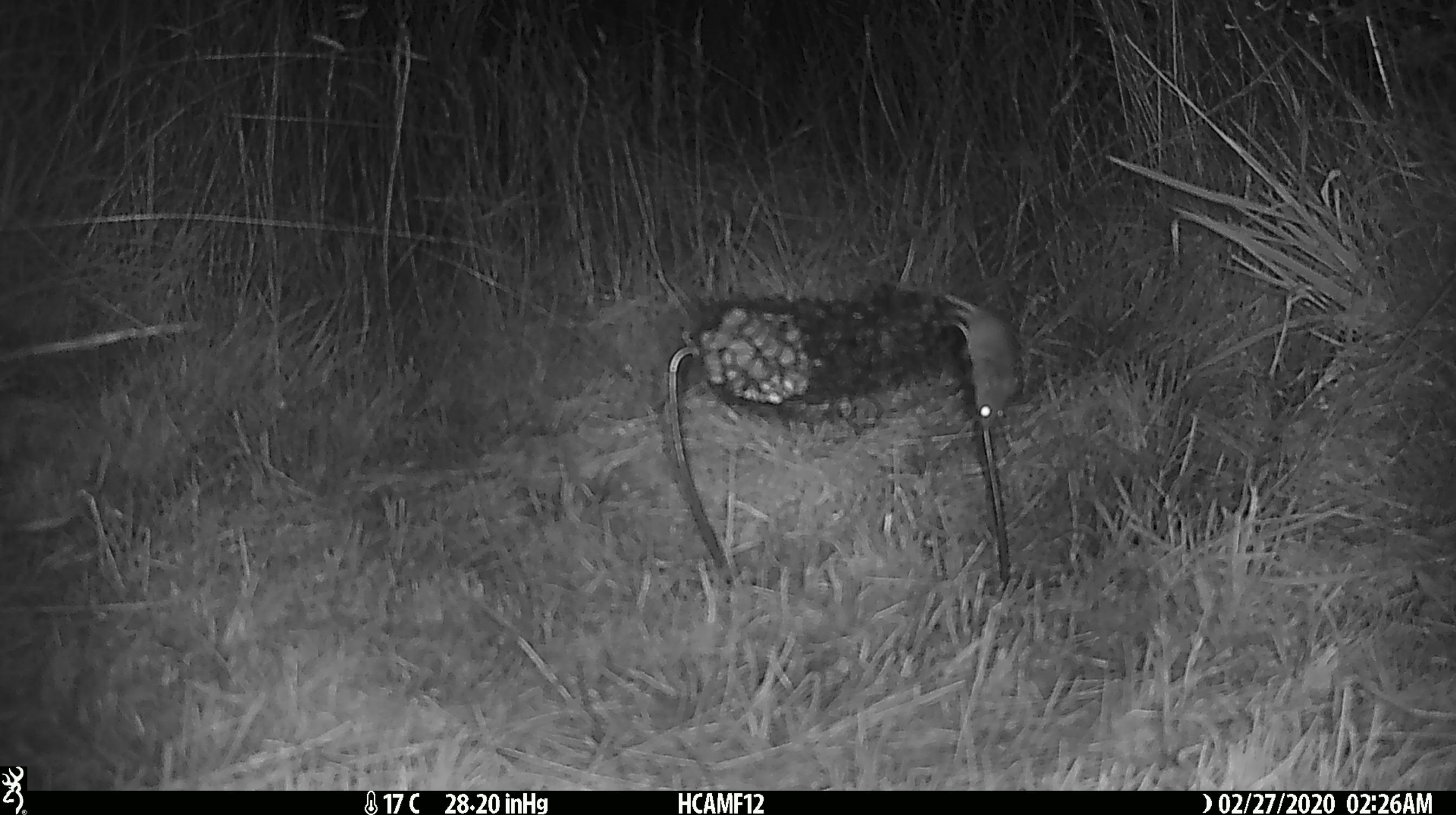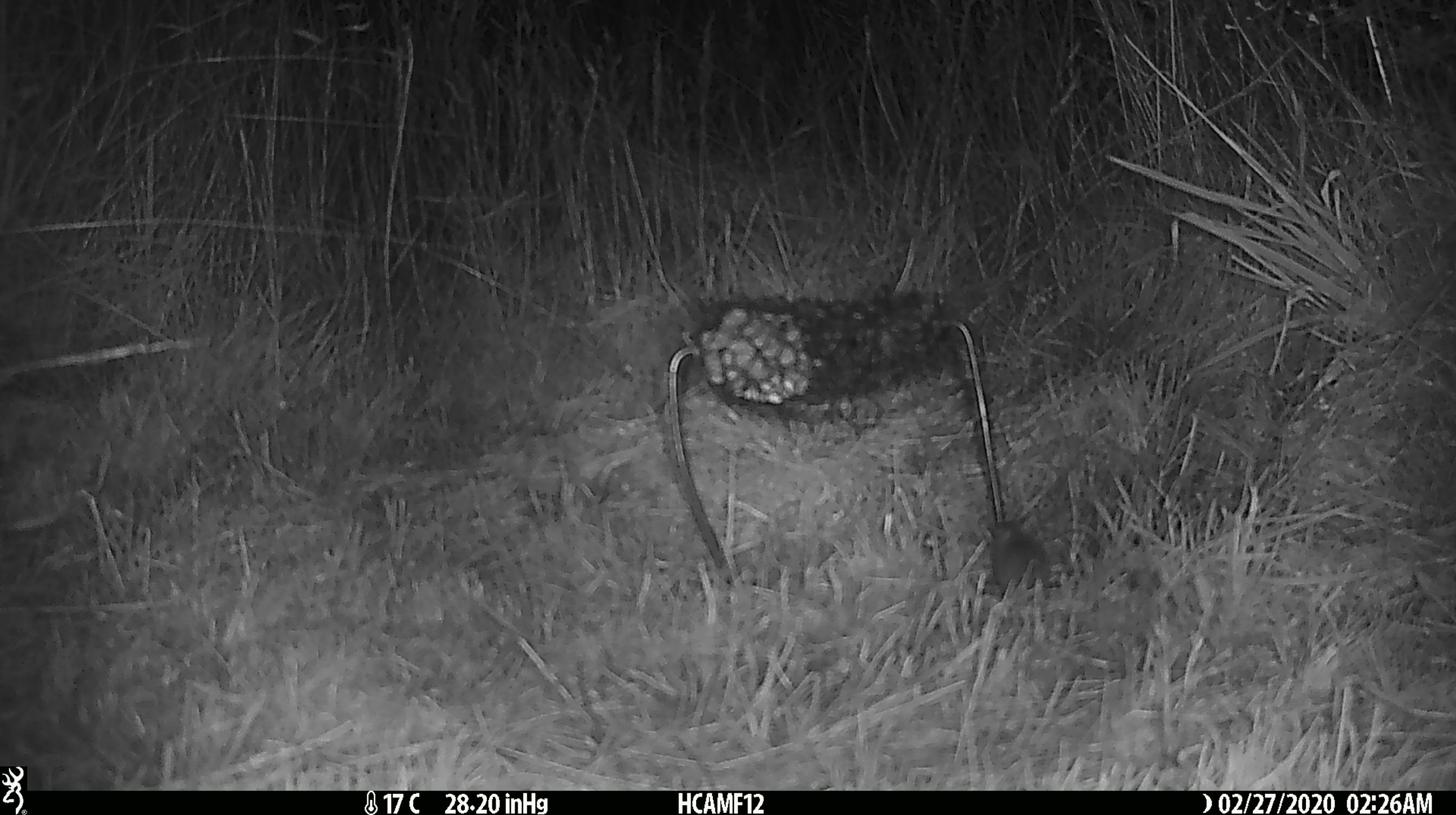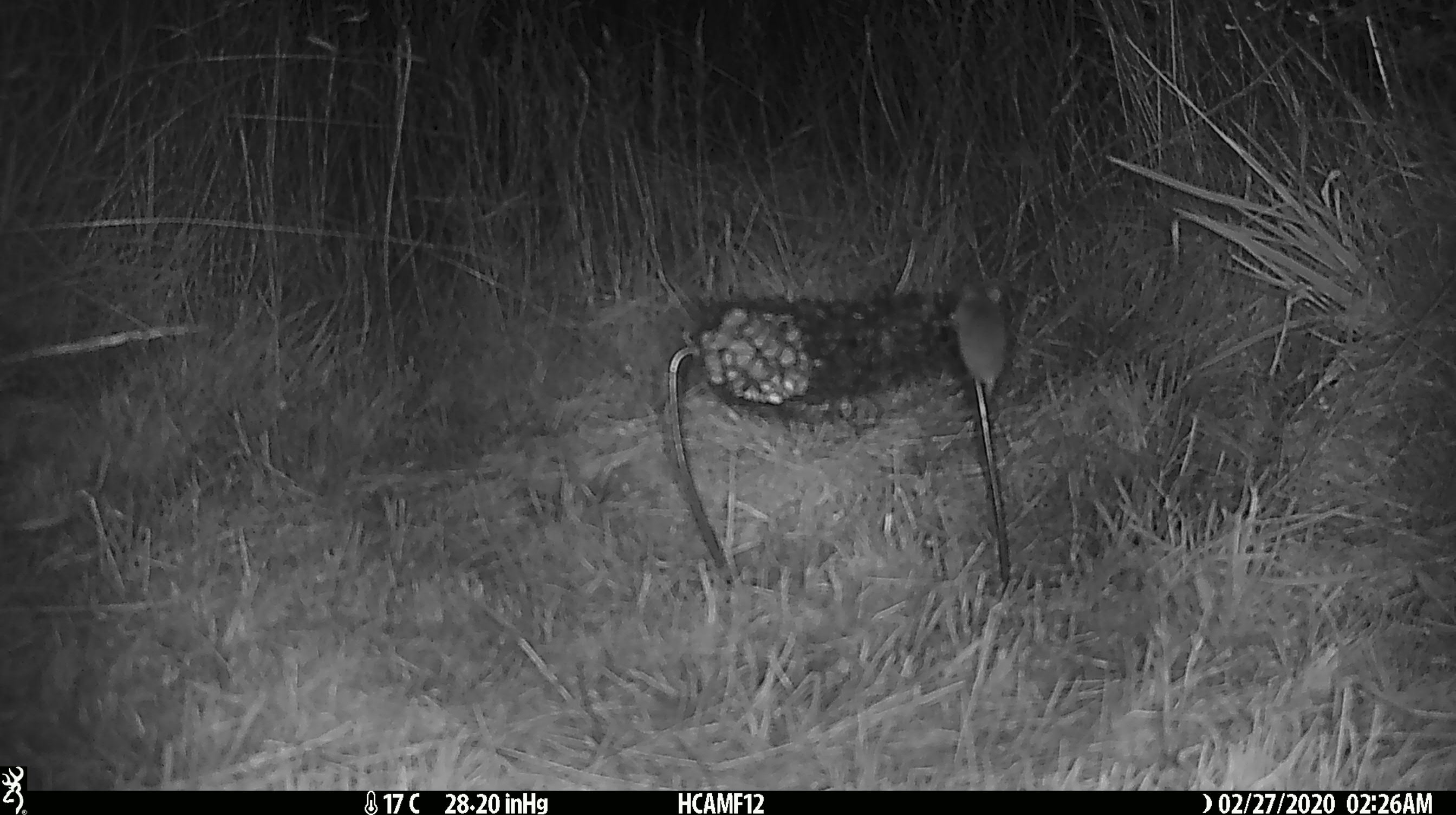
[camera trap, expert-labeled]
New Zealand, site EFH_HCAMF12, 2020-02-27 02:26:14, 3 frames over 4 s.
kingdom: Animalia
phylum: Chordata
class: Mammalia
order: Rodentia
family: Muridae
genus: Mus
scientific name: Mus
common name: mouse